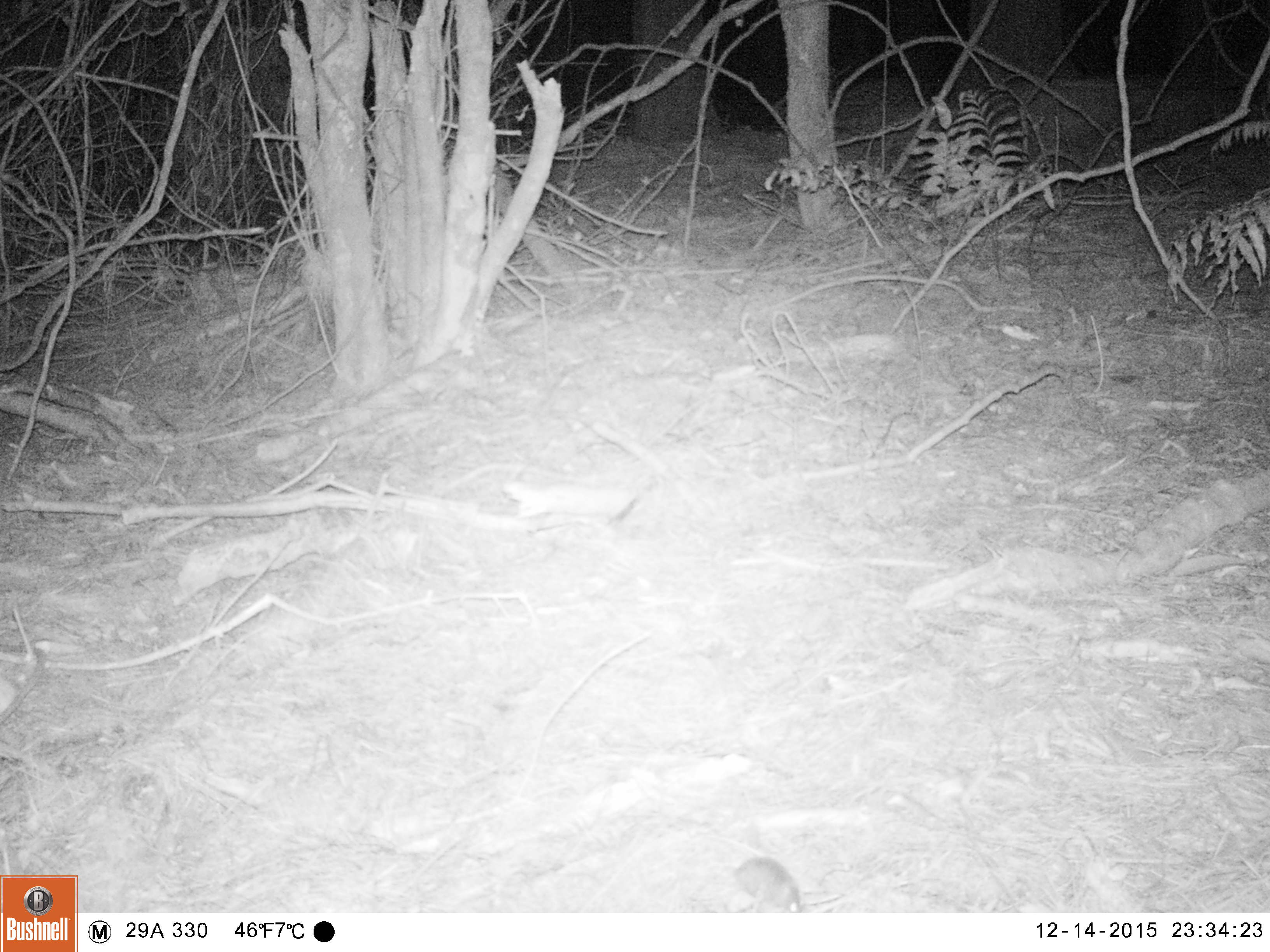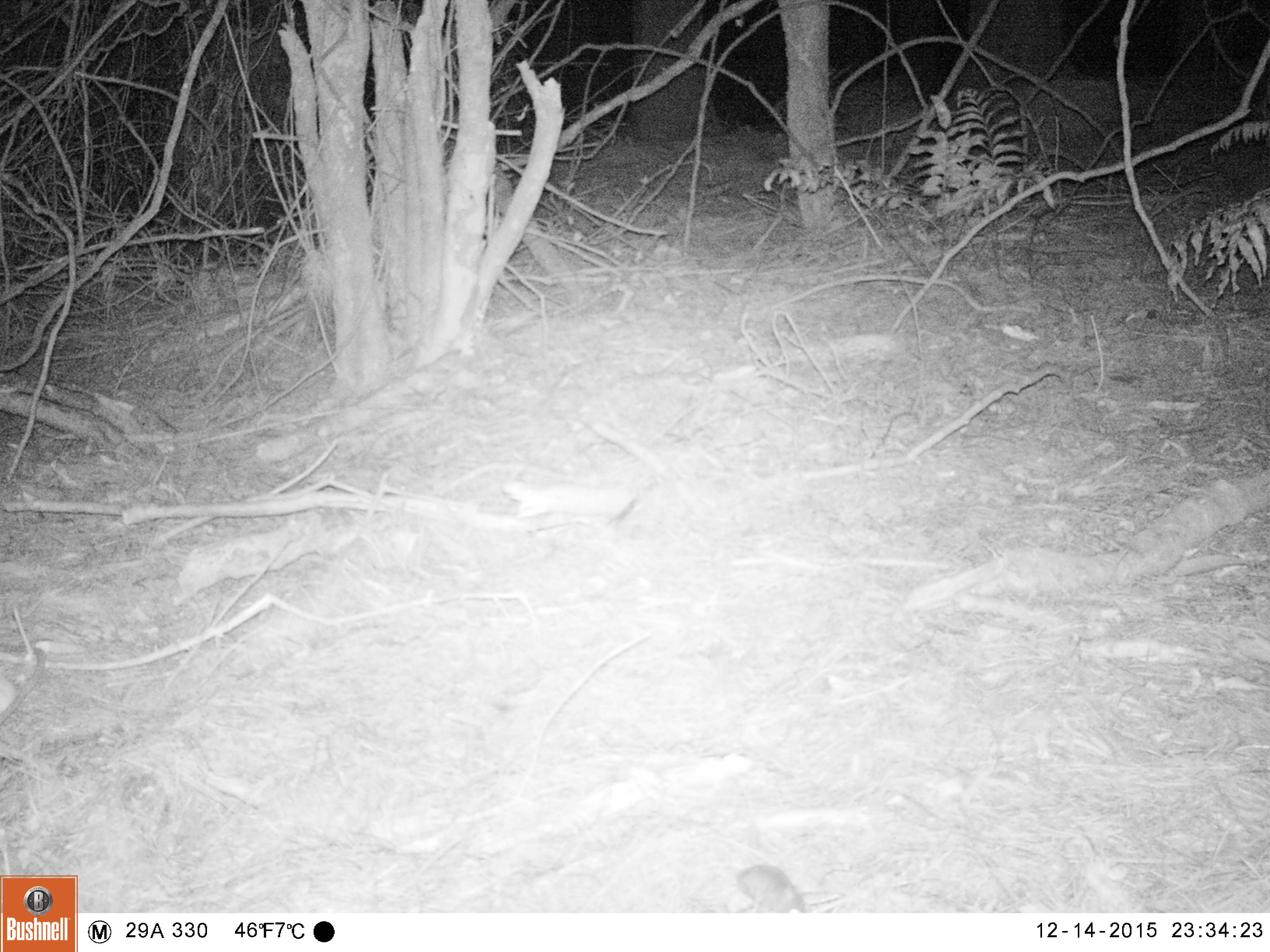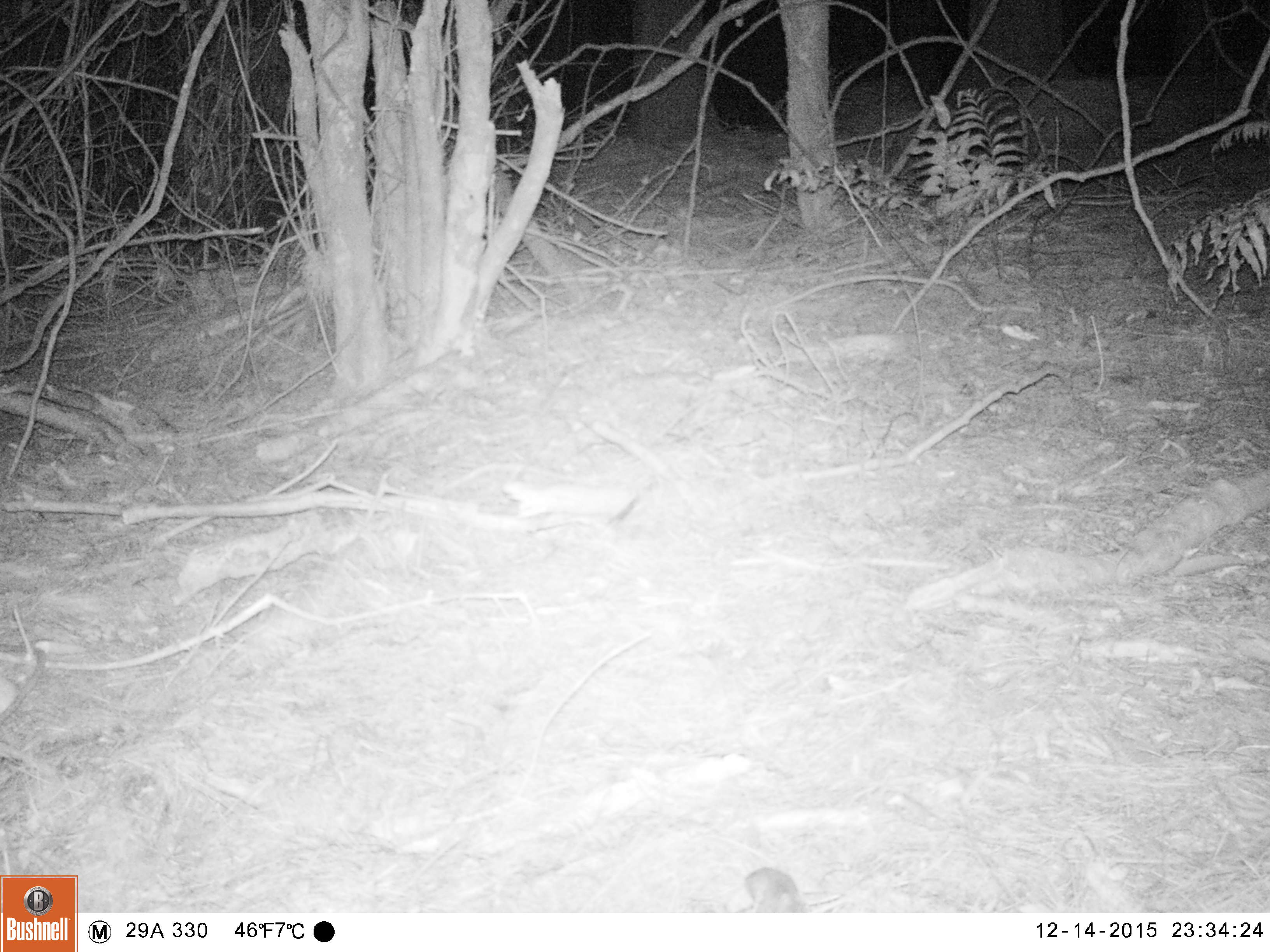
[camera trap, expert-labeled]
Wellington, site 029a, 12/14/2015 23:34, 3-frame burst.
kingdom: Animalia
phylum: Chordata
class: Mammalia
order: Rodentia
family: Muridae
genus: Mus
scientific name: Mus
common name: mouse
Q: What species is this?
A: Mouse (Mus).